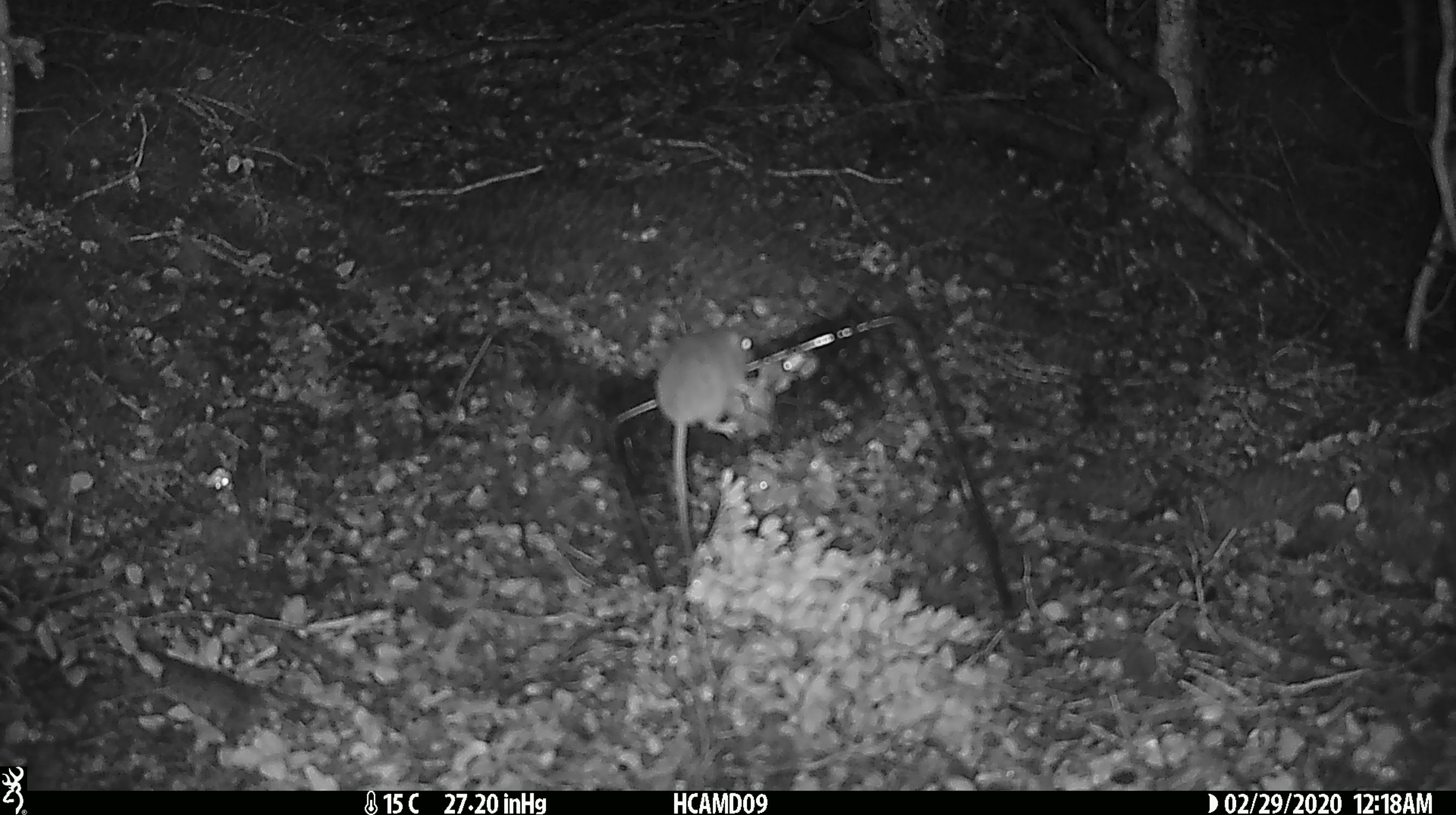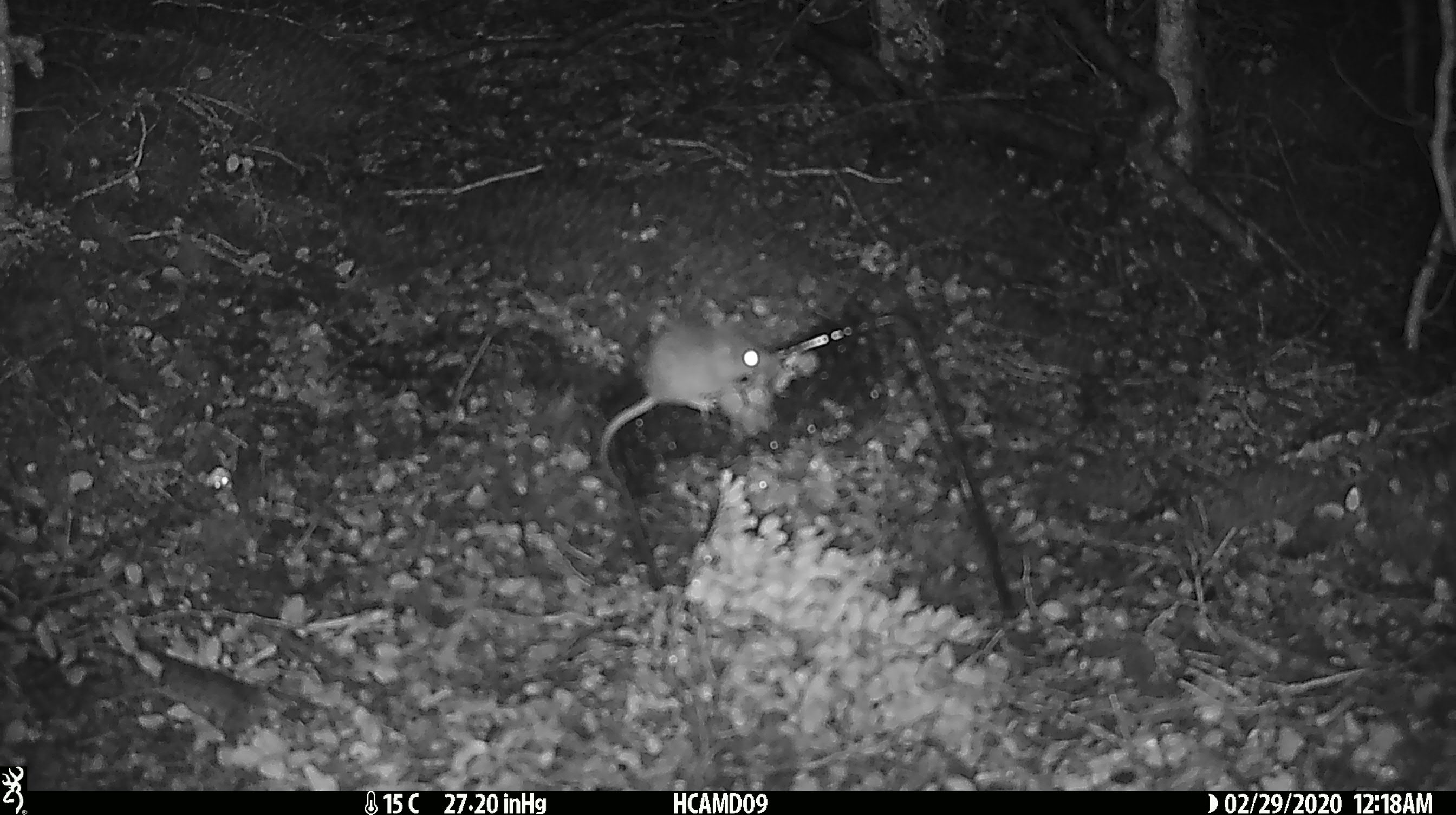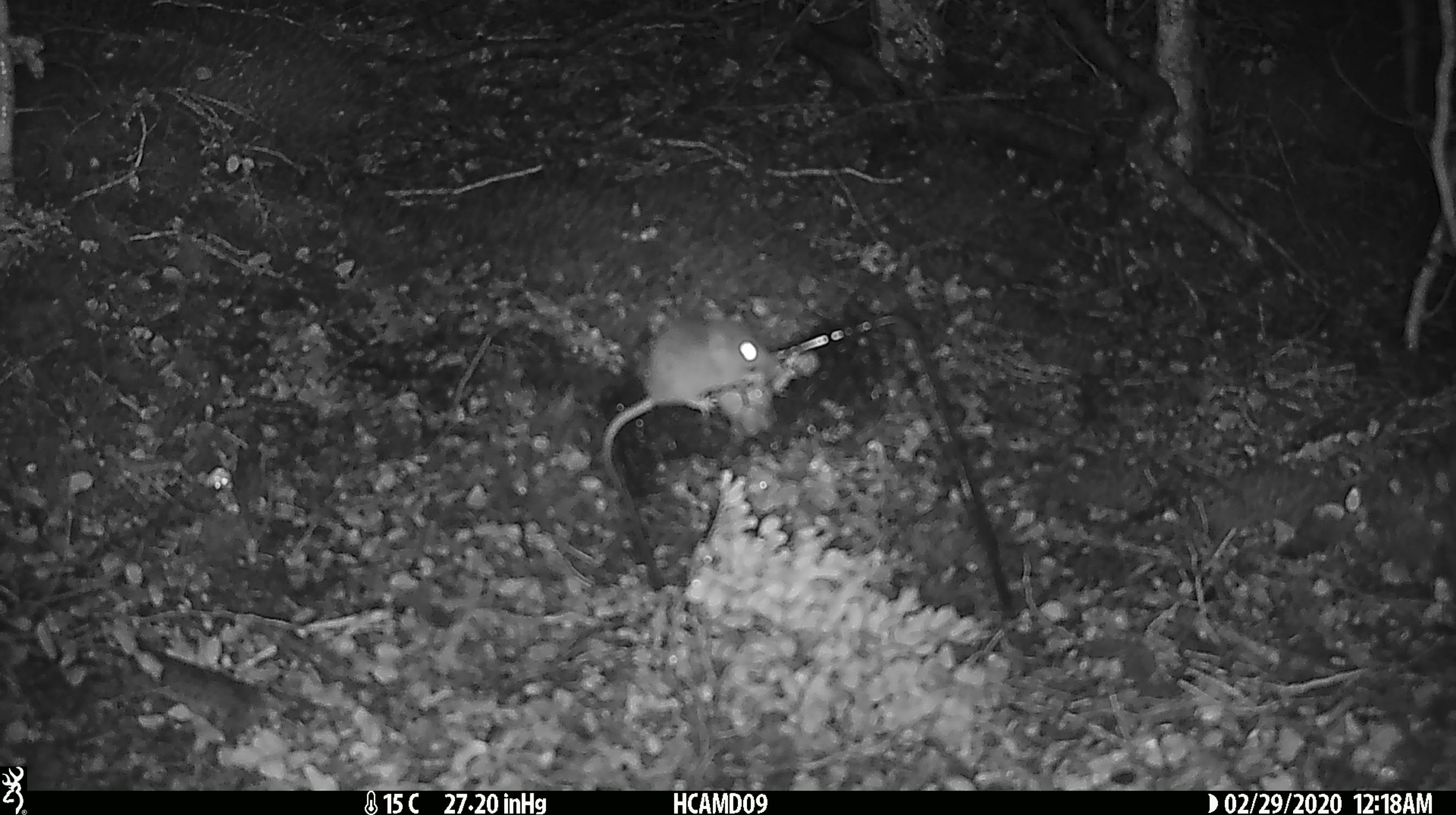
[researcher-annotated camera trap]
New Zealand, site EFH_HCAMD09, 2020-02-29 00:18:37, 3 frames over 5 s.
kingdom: Animalia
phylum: Chordata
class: Mammalia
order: Rodentia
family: Muridae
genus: Mus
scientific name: Mus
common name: mouse